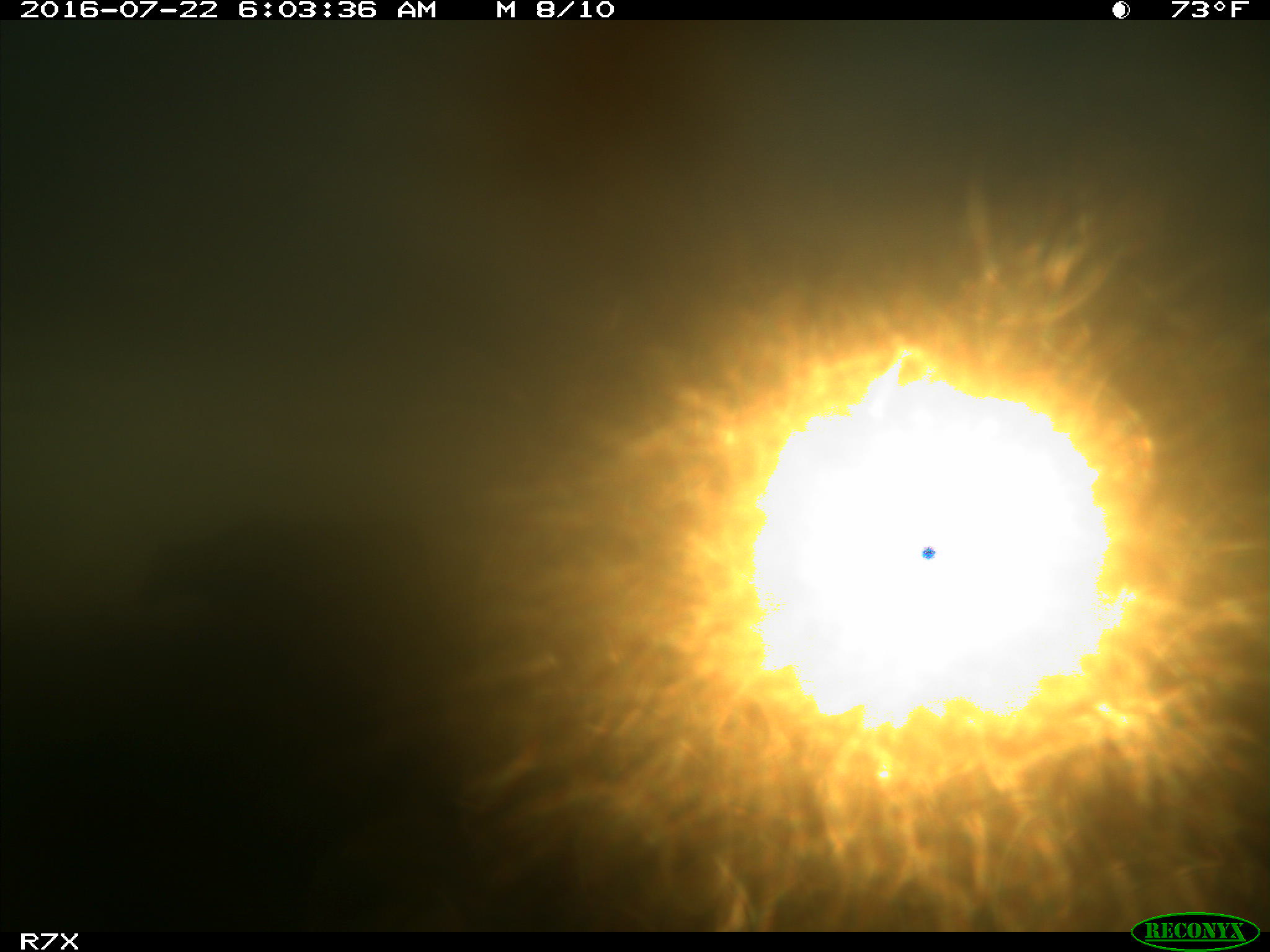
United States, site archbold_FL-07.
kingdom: Animalia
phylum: Chordata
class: Mammalia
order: Artiodactyla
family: Bovidae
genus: Bos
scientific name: Bos taurus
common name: domestic cow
Bos taurus (domestic cow).